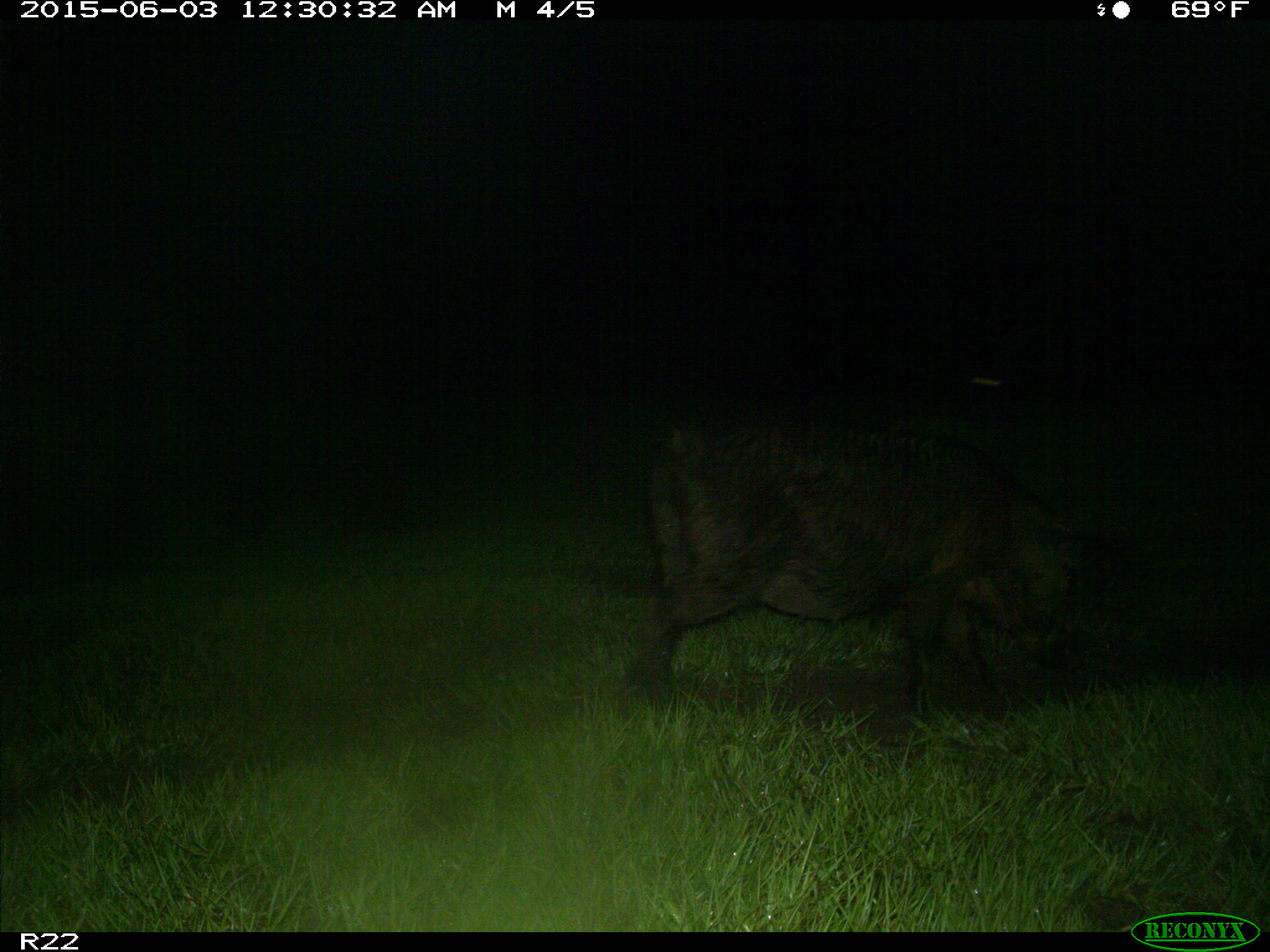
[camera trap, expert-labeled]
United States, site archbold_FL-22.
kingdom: Animalia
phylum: Chordata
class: Mammalia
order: Artiodactyla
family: Bovidae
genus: Bos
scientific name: Bos taurus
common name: domestic cow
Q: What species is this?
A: Bos taurus (domestic cow).